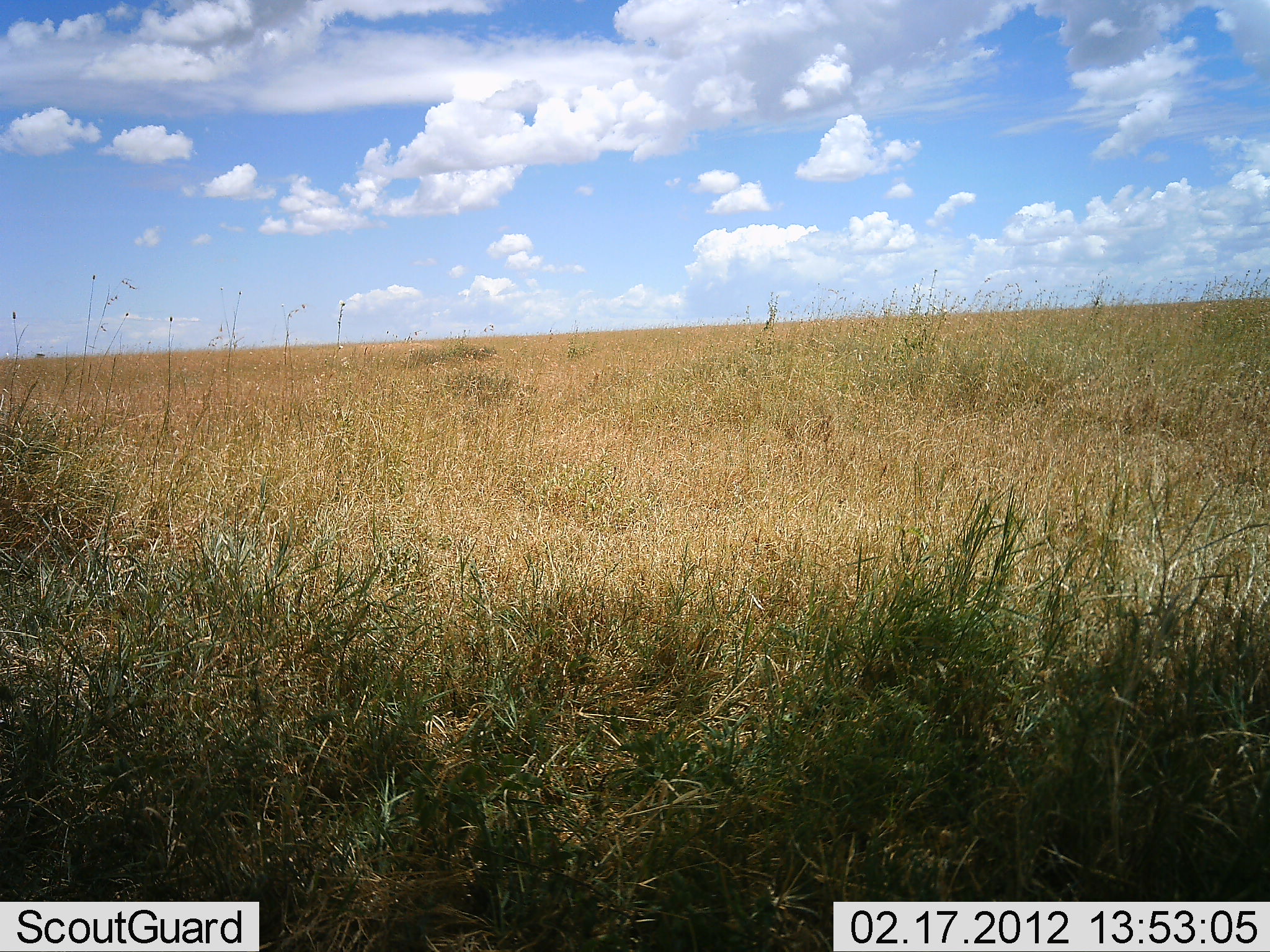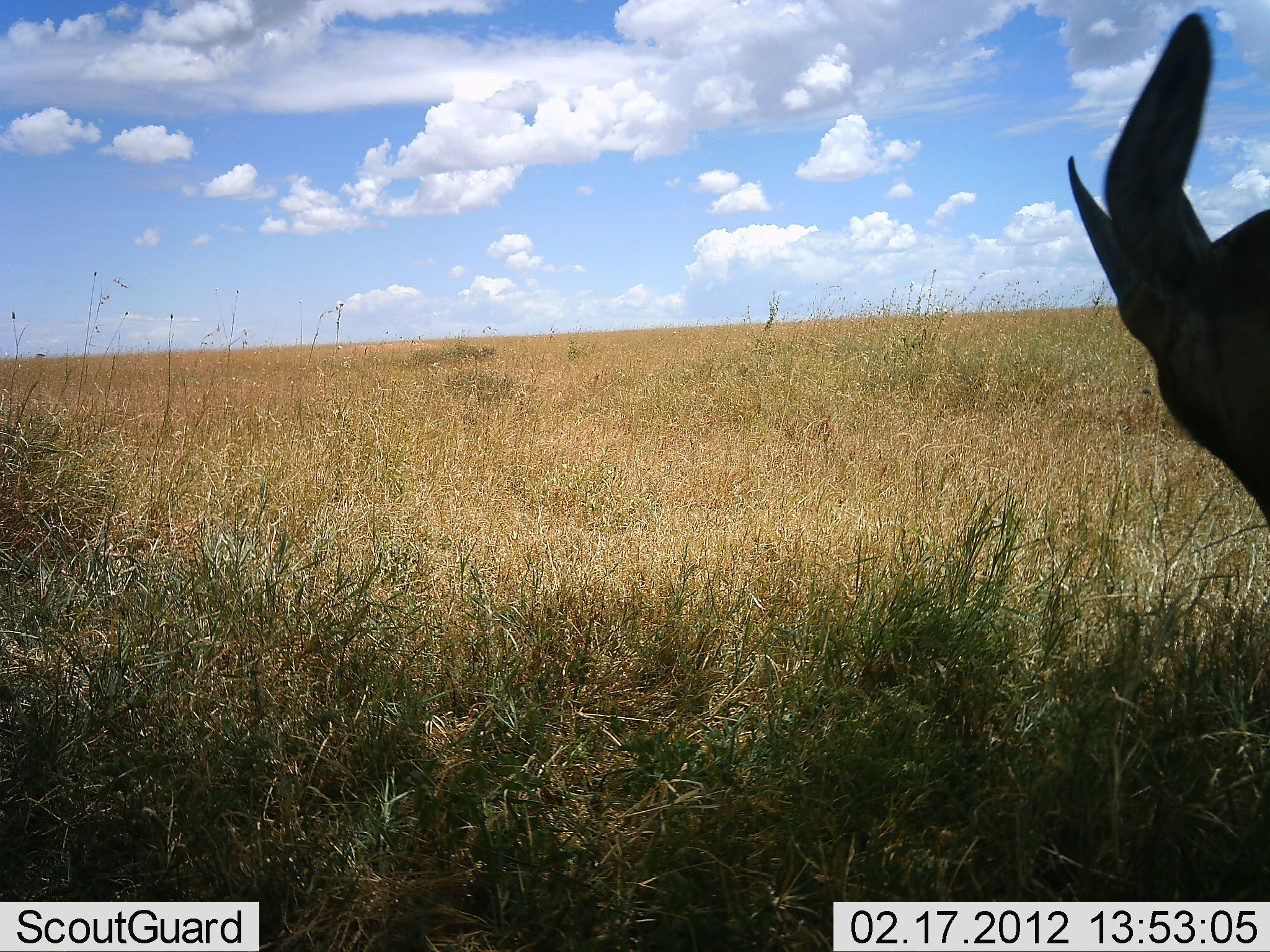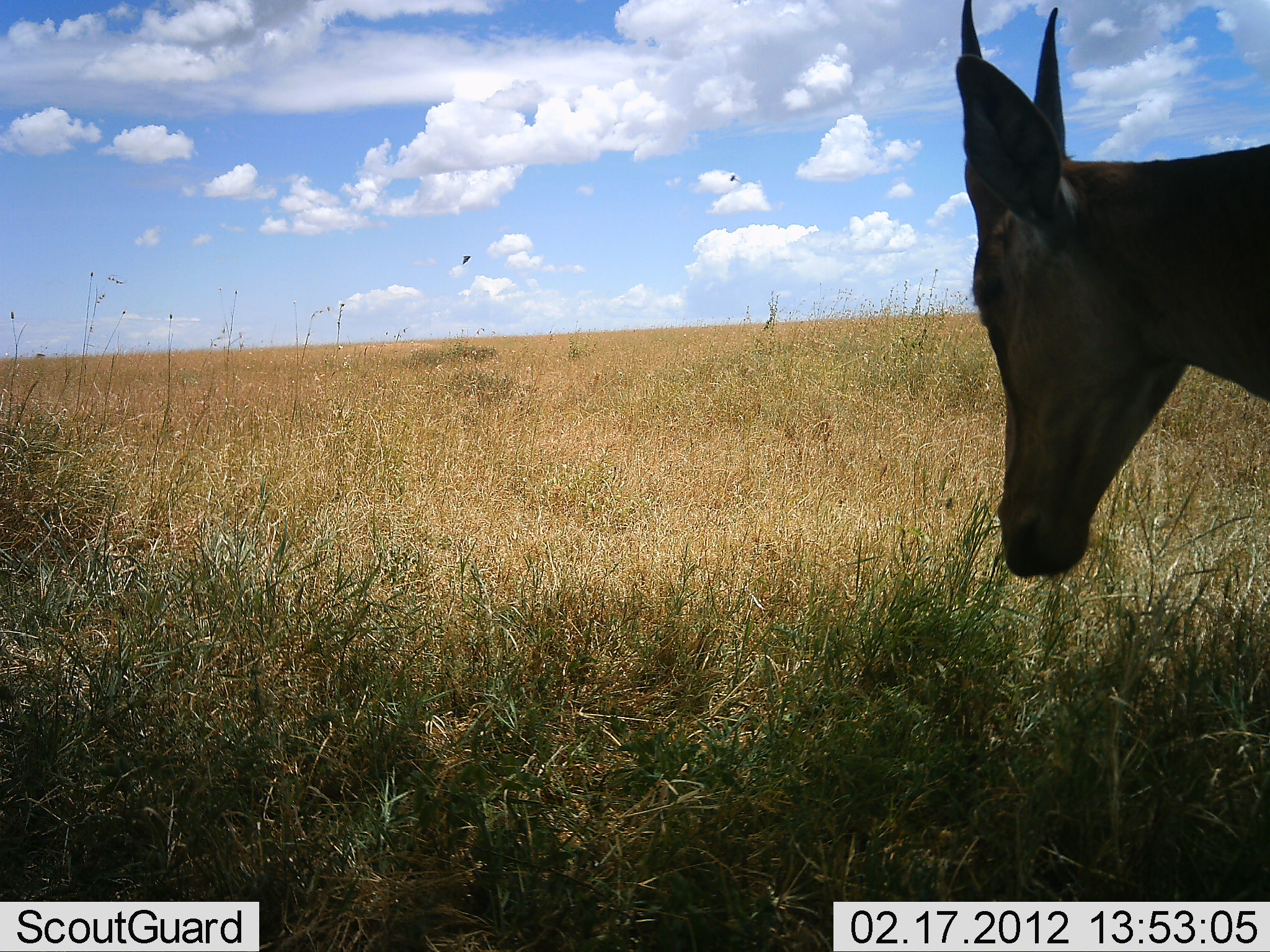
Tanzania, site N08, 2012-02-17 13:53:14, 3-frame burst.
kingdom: Animalia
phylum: Chordata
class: Mammalia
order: Artiodactyla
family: Bovidae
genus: Nanger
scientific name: Nanger granti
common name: grant's gazelle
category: gazellegrants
Gazellegrants (grant's gazelle) (Nanger granti), count 1. Behavior (volunteer vote fractions): standing 12%, resting 0%, moving 88%, interacting 0%. Young present (vote fraction): 0%. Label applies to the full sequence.